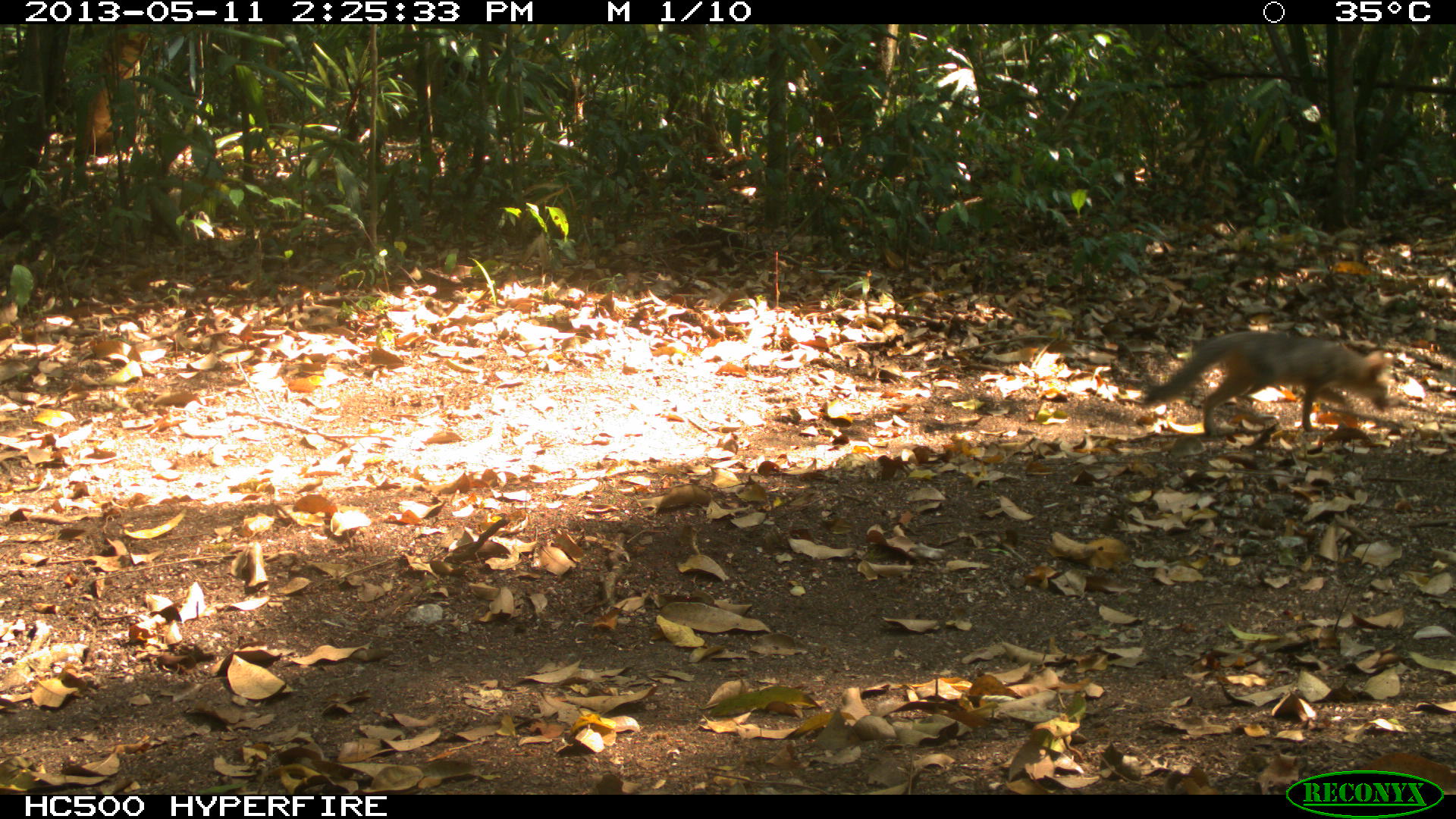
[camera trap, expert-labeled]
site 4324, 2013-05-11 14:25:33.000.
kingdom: Animalia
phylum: Chordata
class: Mammalia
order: Carnivora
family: Canidae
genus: Urocyon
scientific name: Urocyon cinereoargenteus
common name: gray fox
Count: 1.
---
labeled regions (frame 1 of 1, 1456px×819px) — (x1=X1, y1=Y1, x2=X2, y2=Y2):
urocyon cinereoargenteus: (x1=1139, y1=331, x2=1393, y2=441)